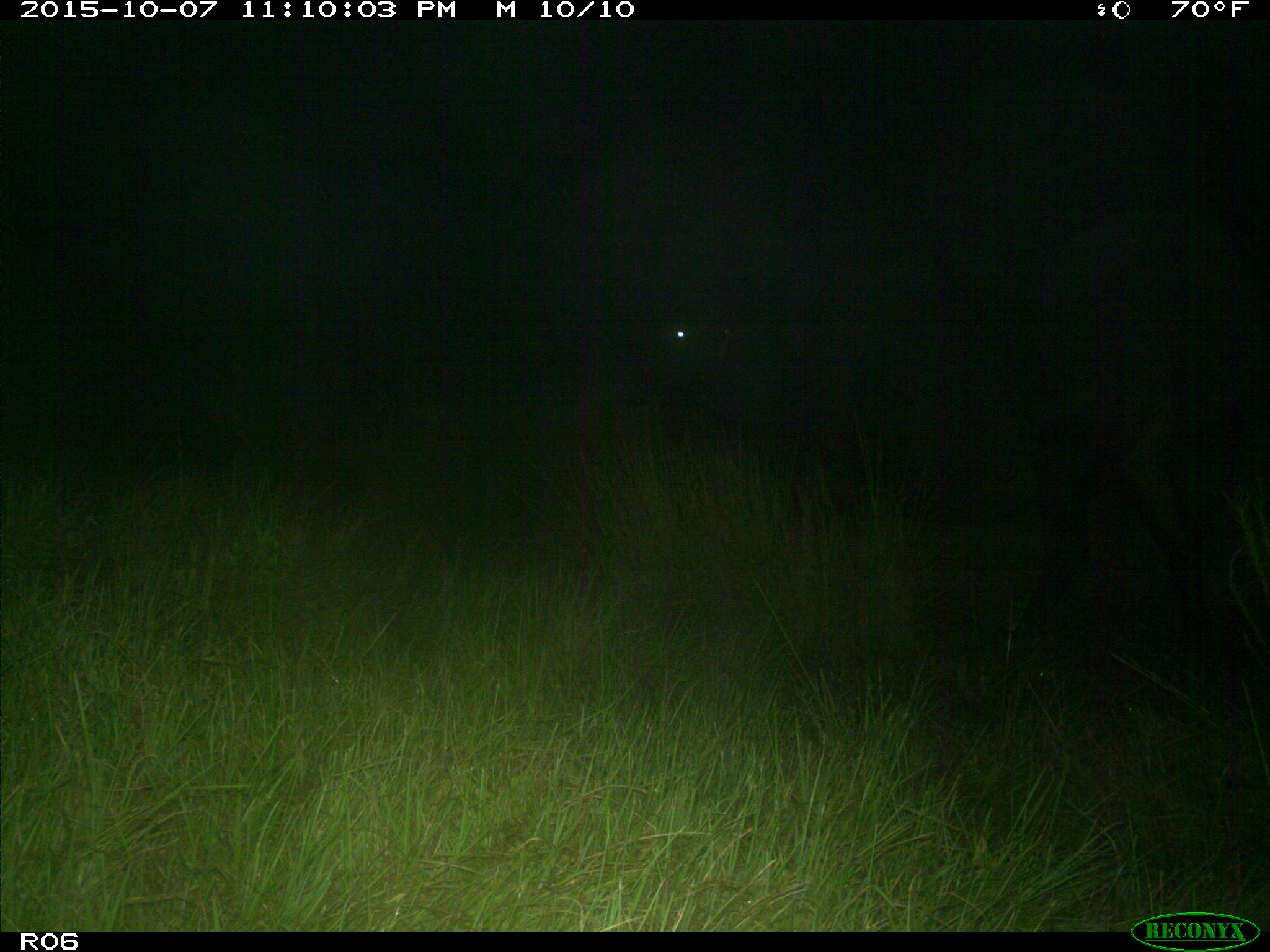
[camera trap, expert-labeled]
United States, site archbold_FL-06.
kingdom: Animalia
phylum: Chordata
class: Mammalia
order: Artiodactyla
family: Bovidae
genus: Bos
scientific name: Bos taurus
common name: domestic cow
Bos taurus (domestic cow).